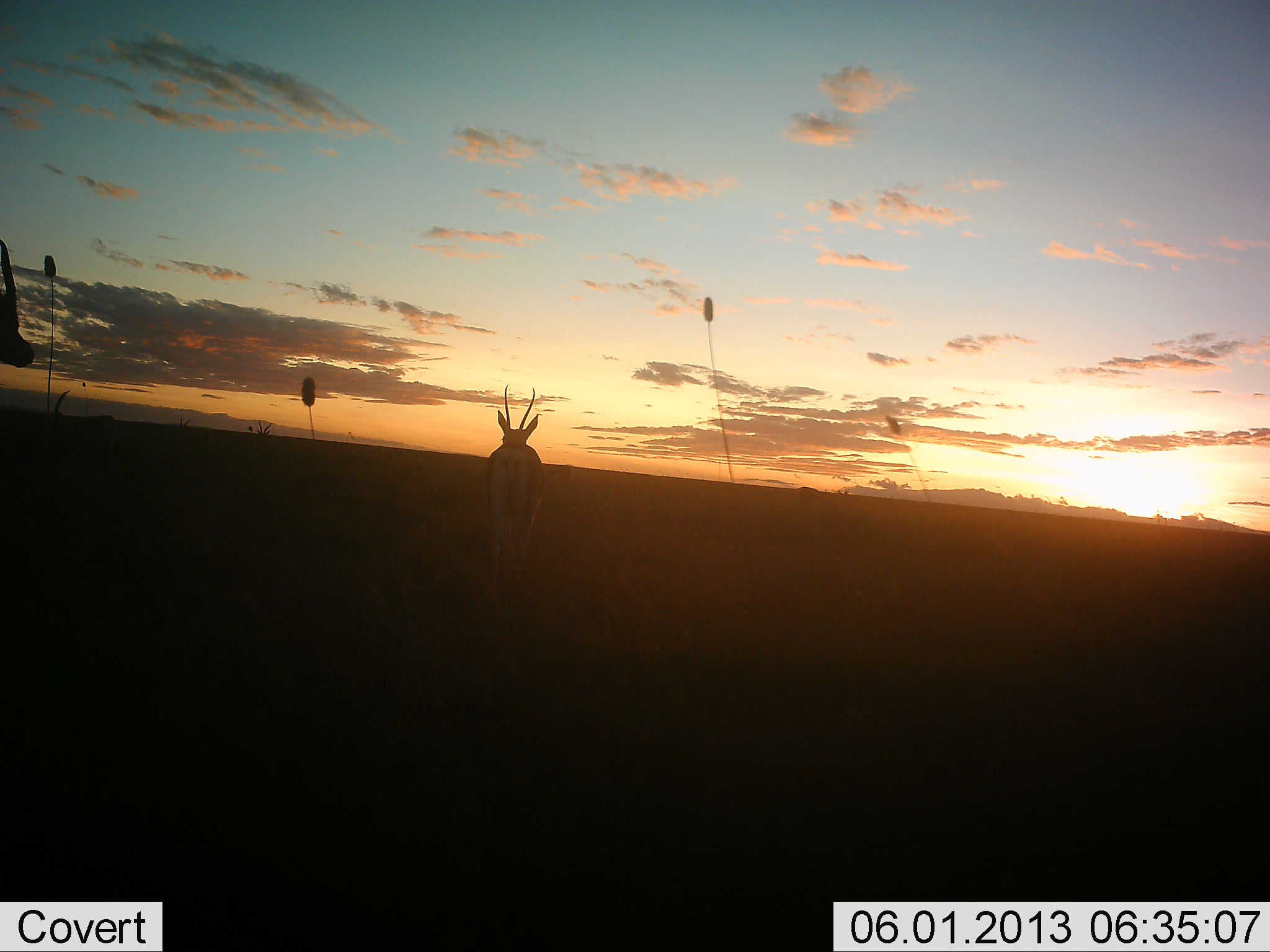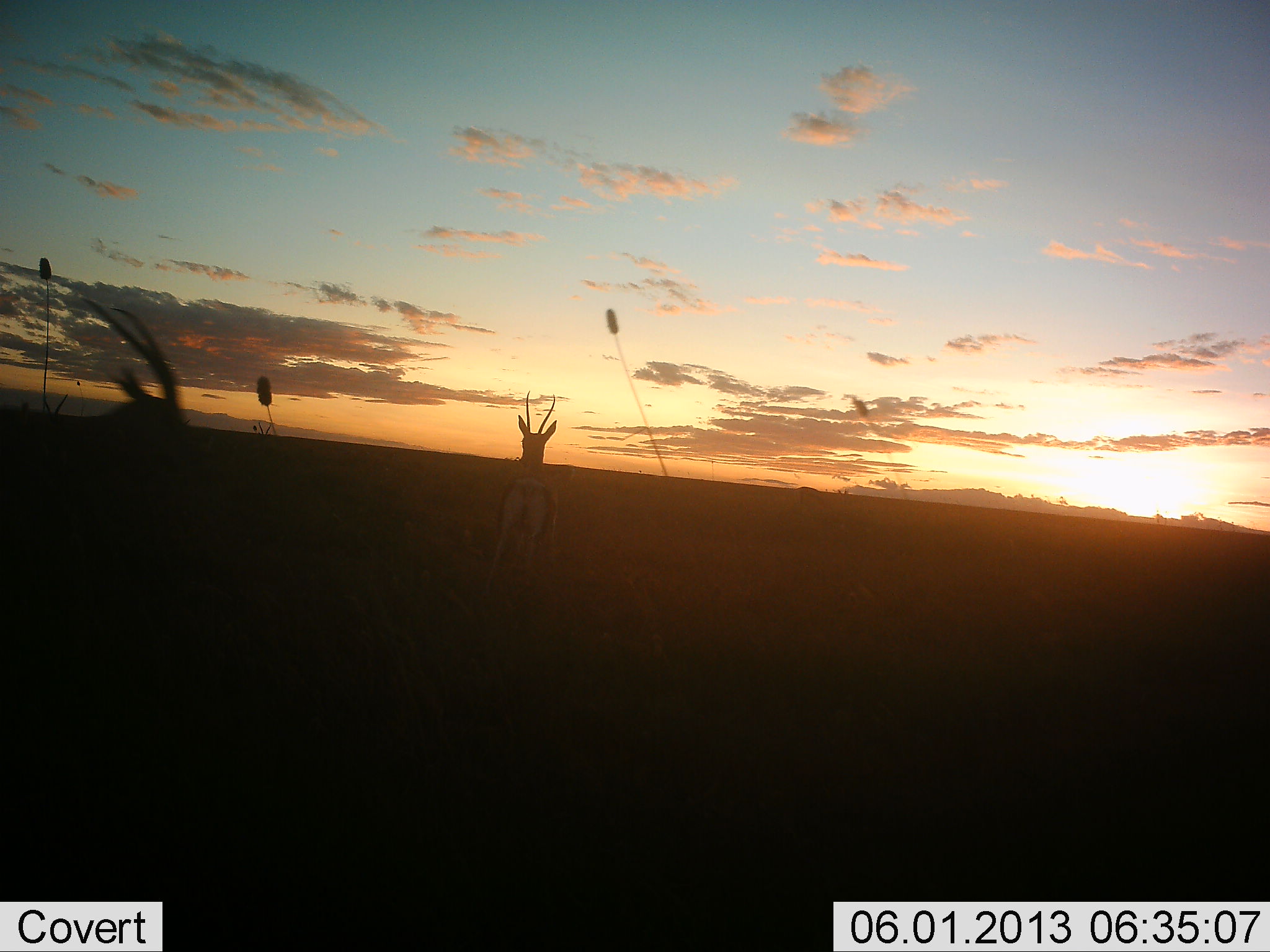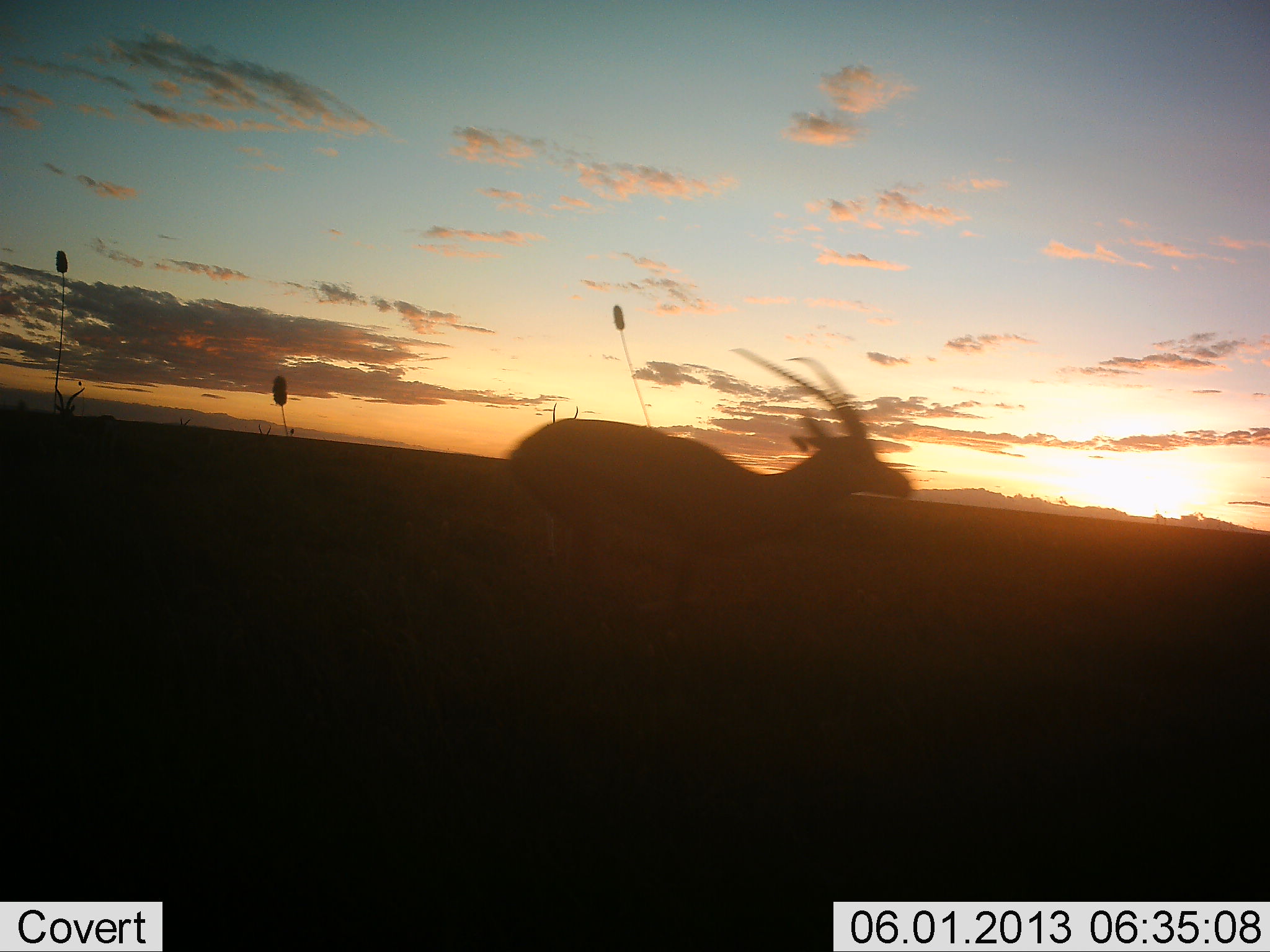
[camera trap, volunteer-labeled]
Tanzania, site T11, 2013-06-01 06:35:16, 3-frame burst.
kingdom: Animalia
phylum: Chordata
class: Mammalia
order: Artiodactyla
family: Bovidae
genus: Nanger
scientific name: Nanger granti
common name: grant's gazelle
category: gazellegrants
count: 2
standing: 30%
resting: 0%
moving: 80%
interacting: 10%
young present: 0%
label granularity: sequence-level